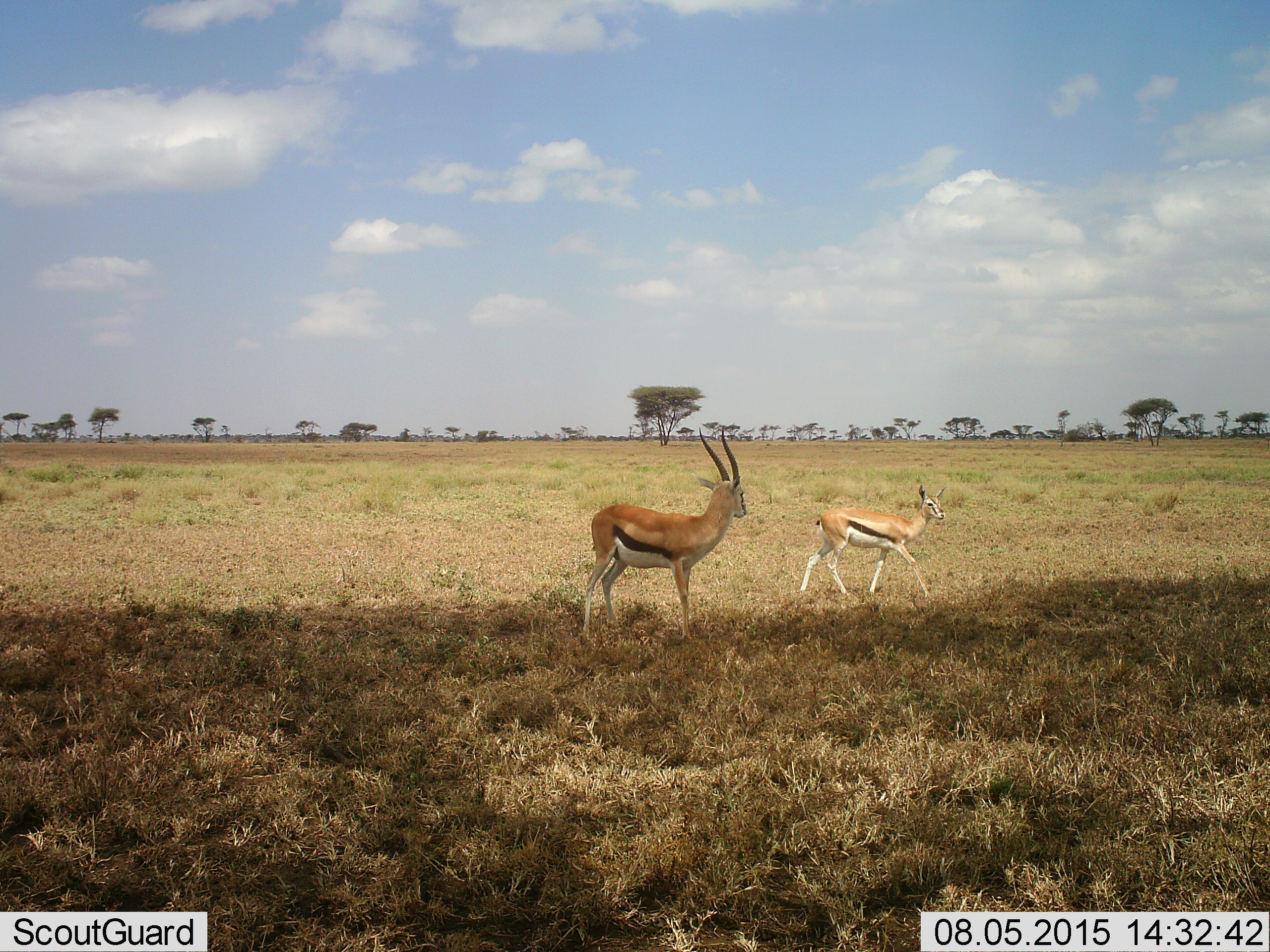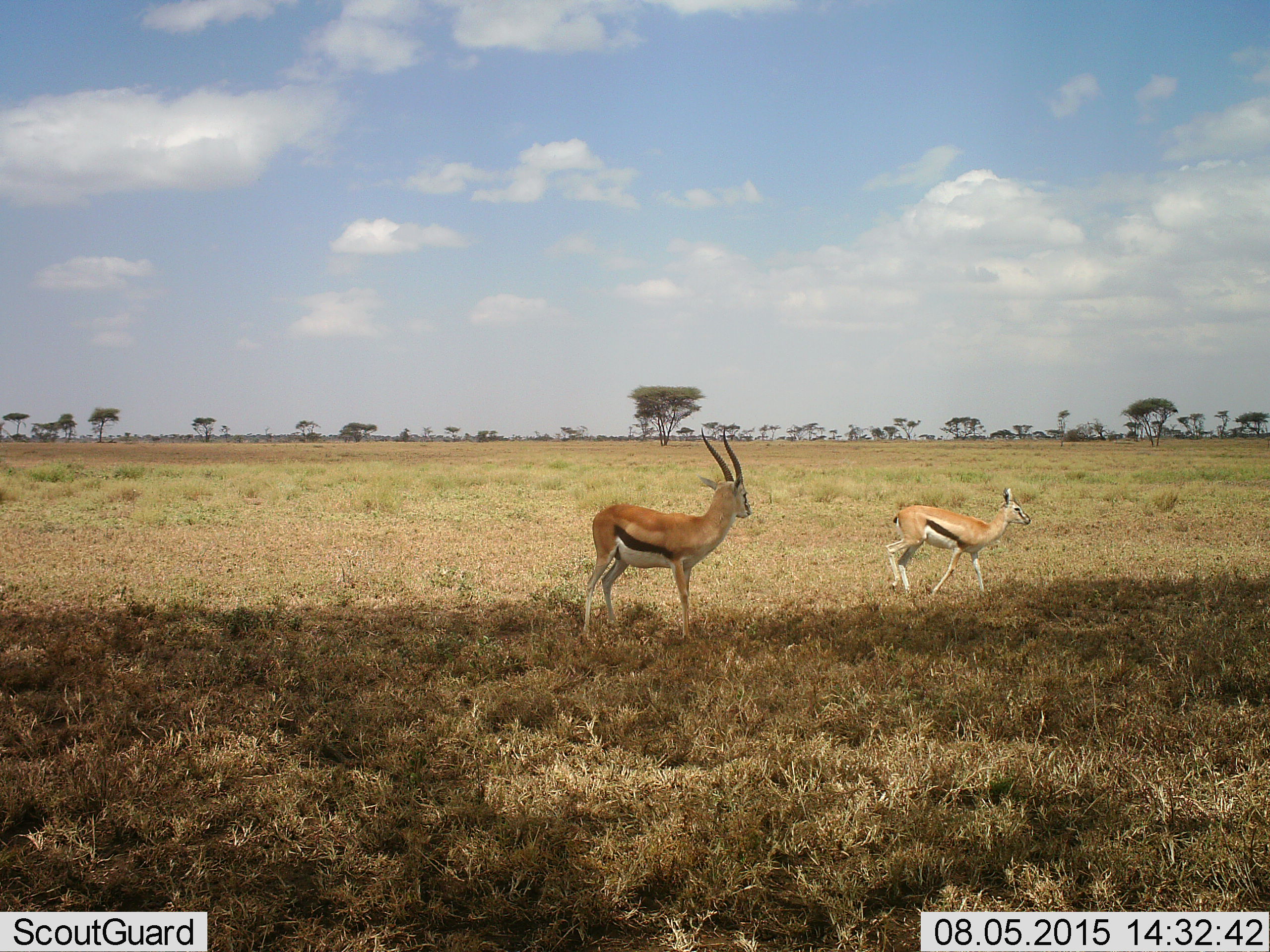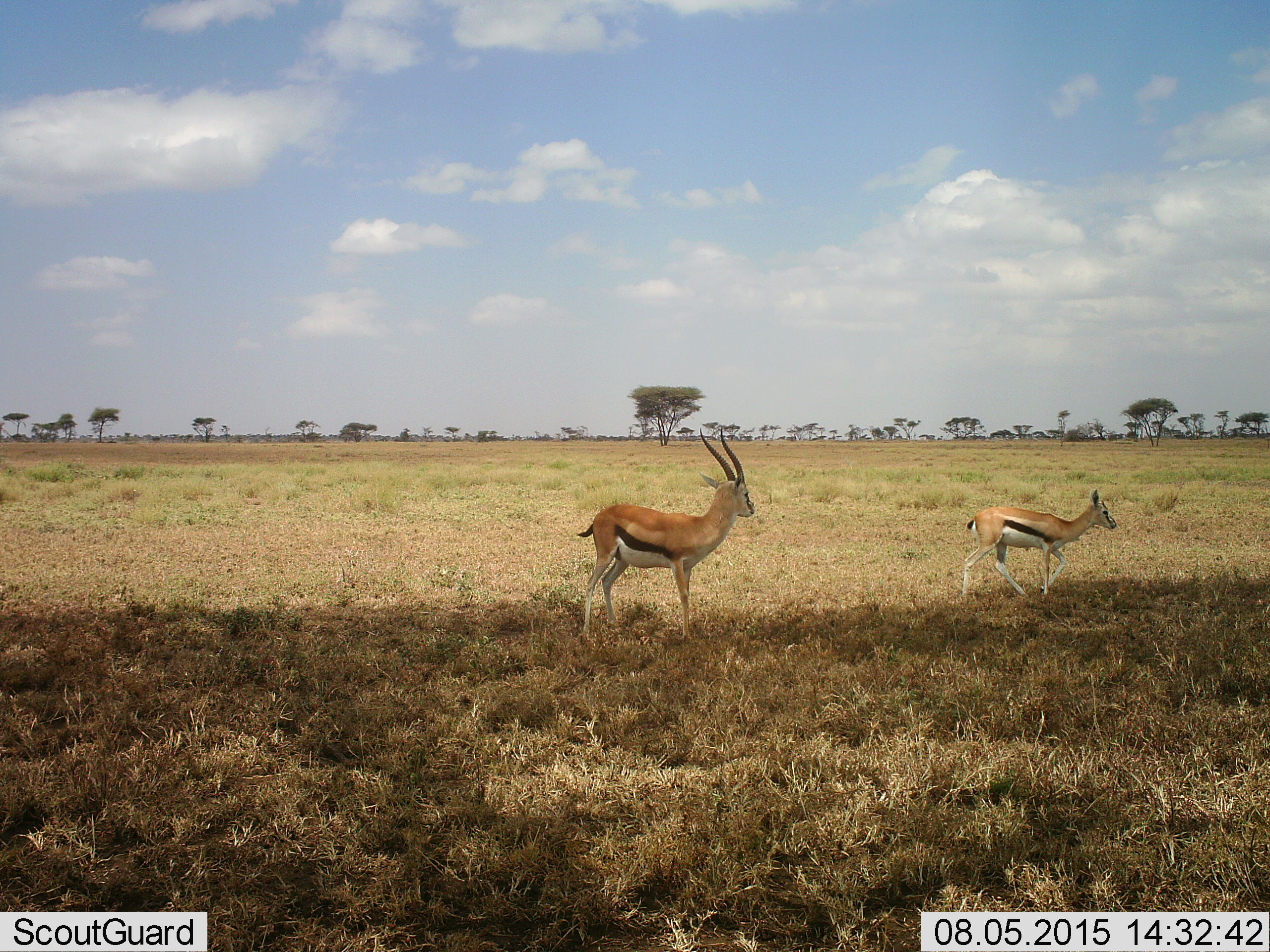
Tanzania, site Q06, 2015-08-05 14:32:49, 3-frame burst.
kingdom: Animalia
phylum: Chordata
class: Mammalia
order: Artiodactyla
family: Bovidae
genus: Eudorcas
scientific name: Eudorcas thomsonii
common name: thomson's gazelle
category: gazellethomsons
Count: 2.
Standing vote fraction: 89%.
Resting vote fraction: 0%.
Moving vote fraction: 89%.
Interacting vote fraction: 0%.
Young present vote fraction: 11%.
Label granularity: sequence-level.